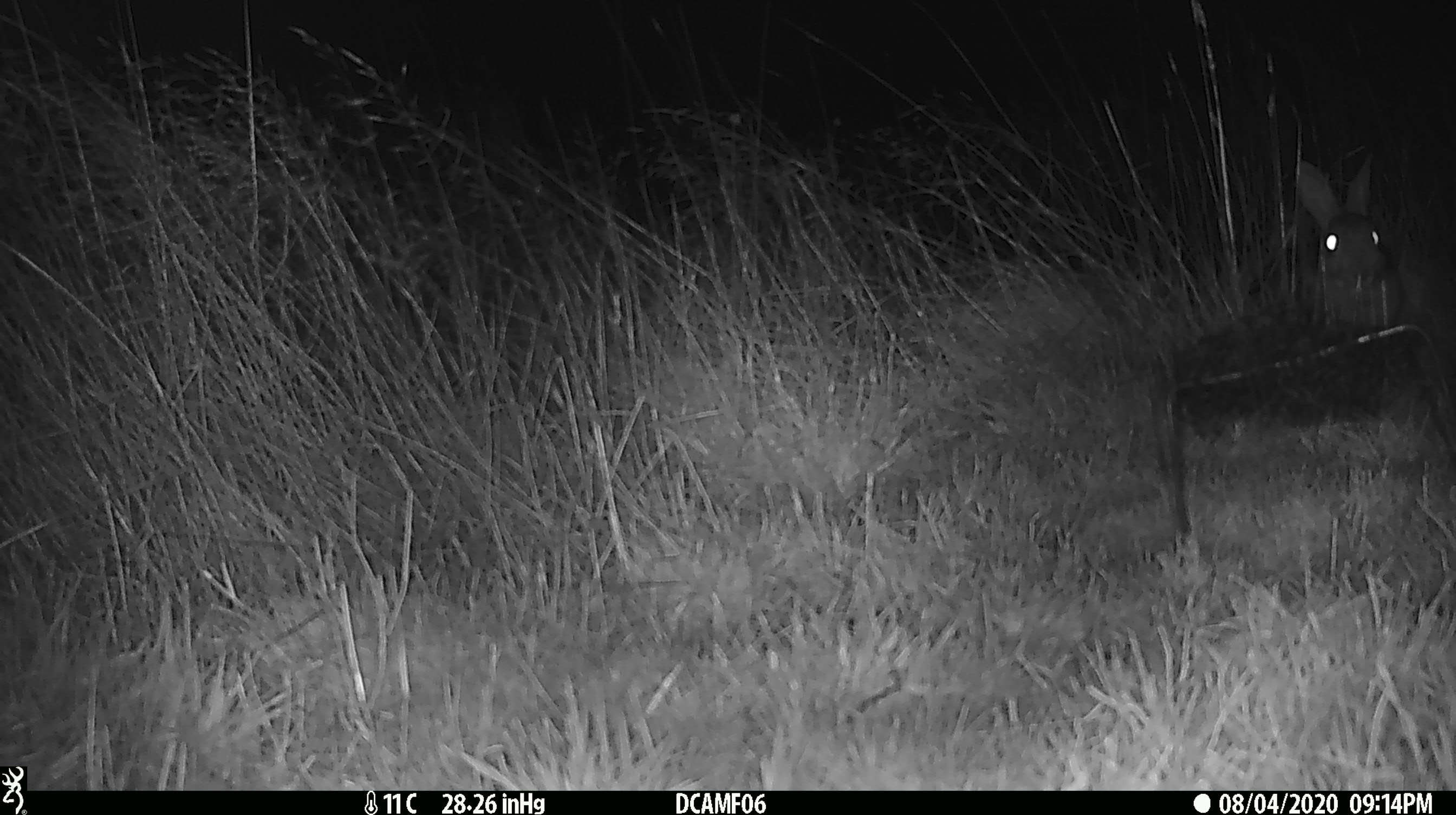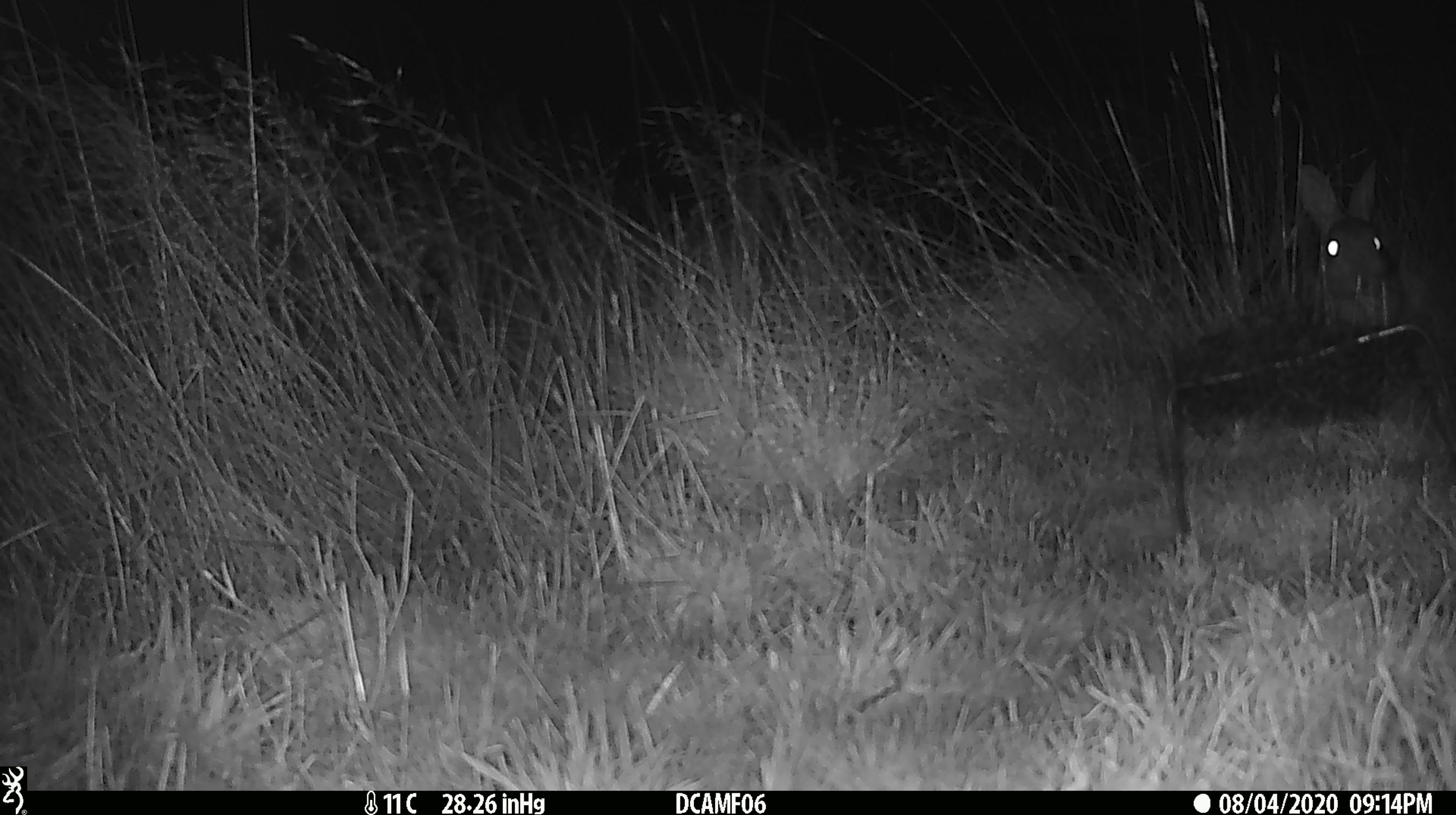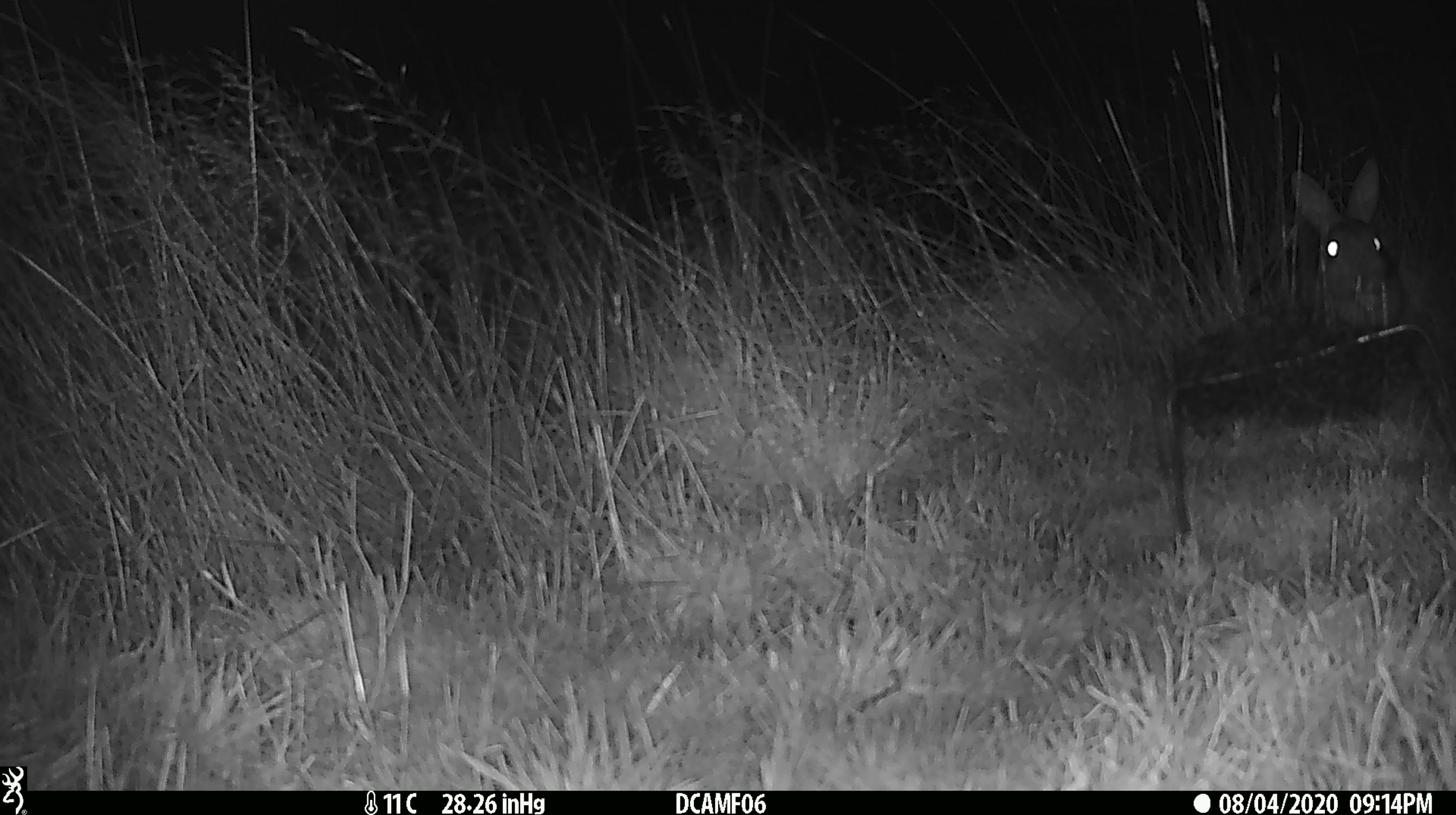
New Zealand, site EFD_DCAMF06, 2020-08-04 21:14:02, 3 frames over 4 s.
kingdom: Animalia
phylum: Chordata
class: Mammalia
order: Lagomorpha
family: Leporidae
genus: Oryctolagus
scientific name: Oryctolagus cuniculus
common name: european rabbit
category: rabbit